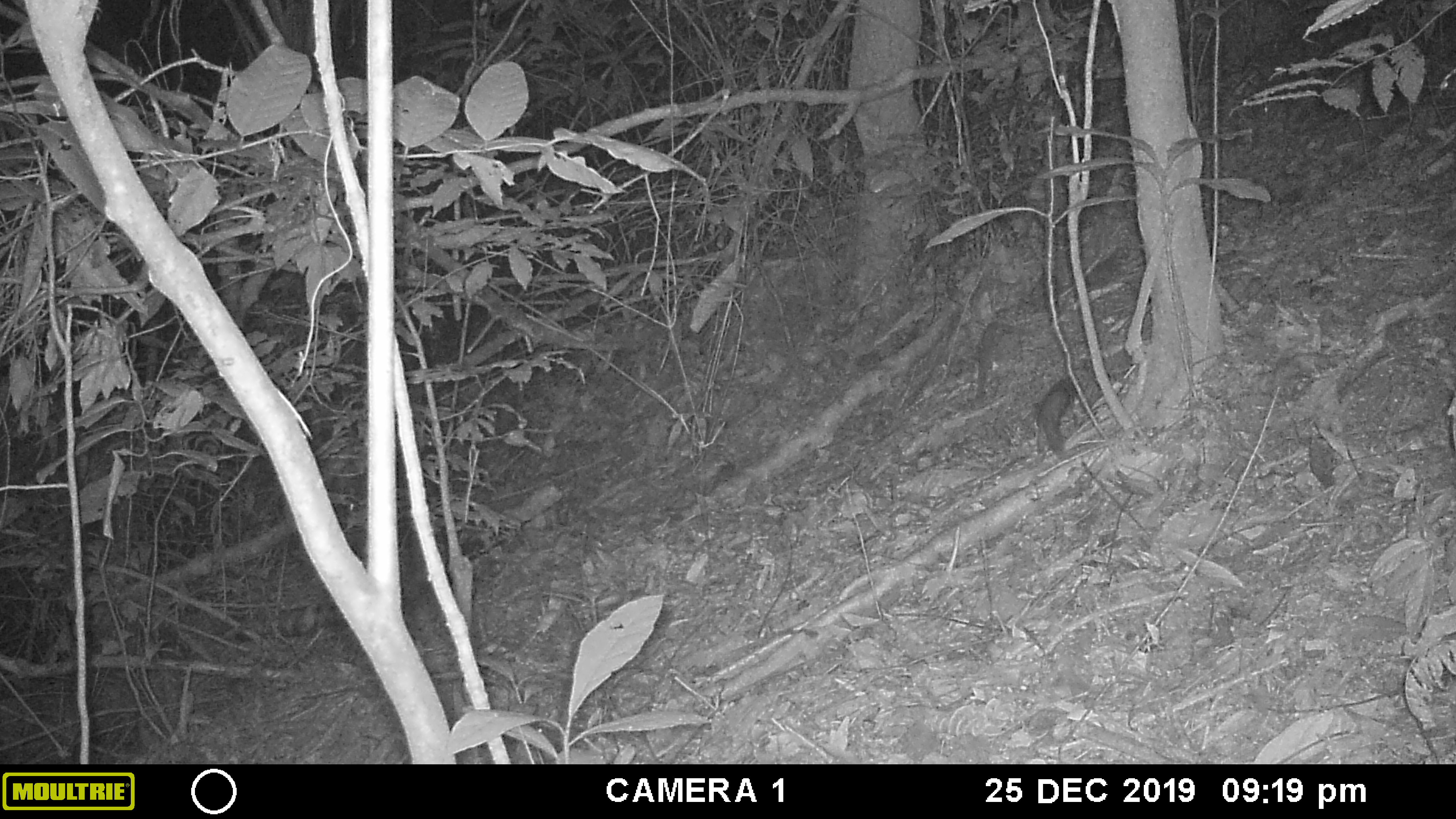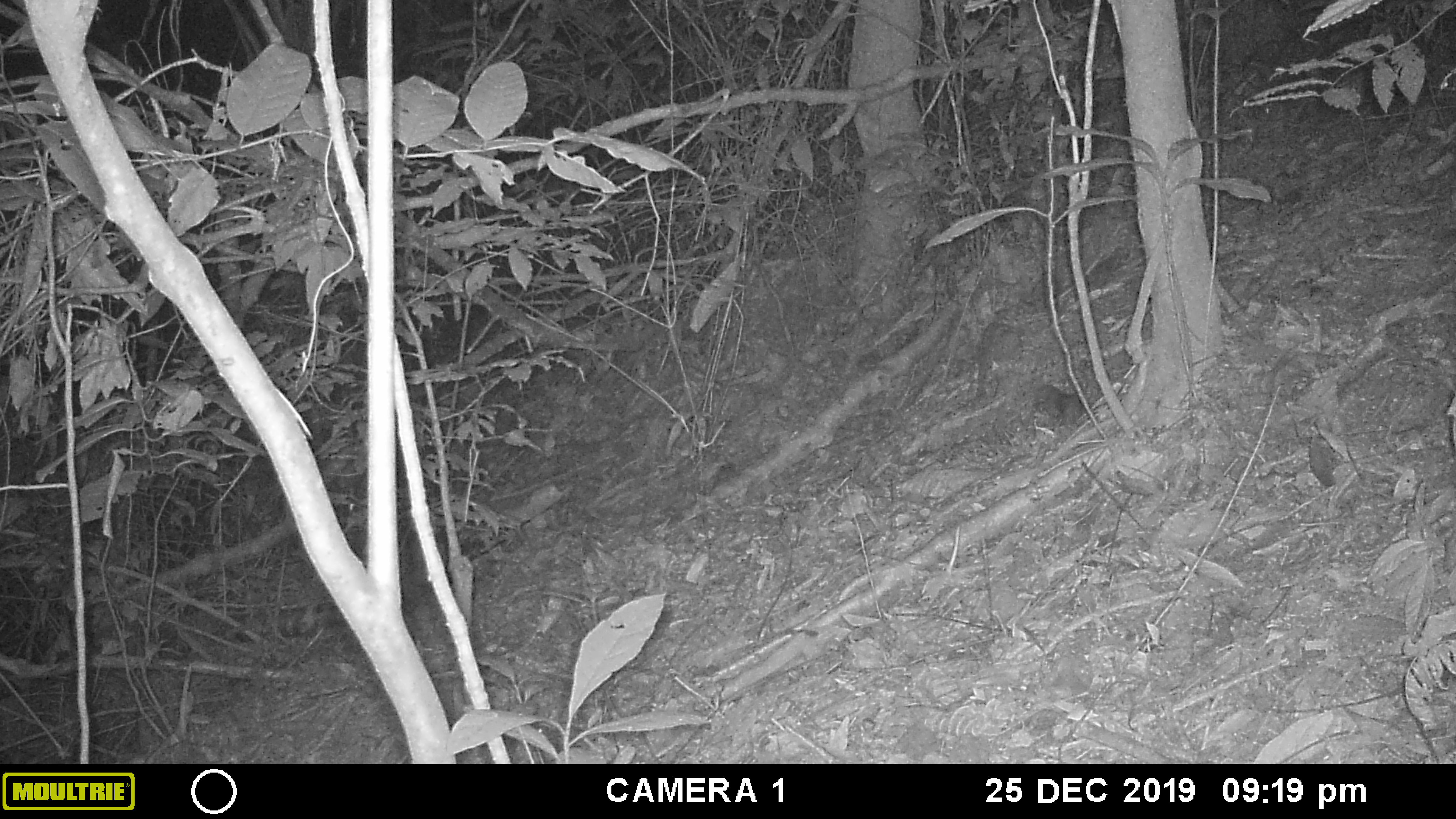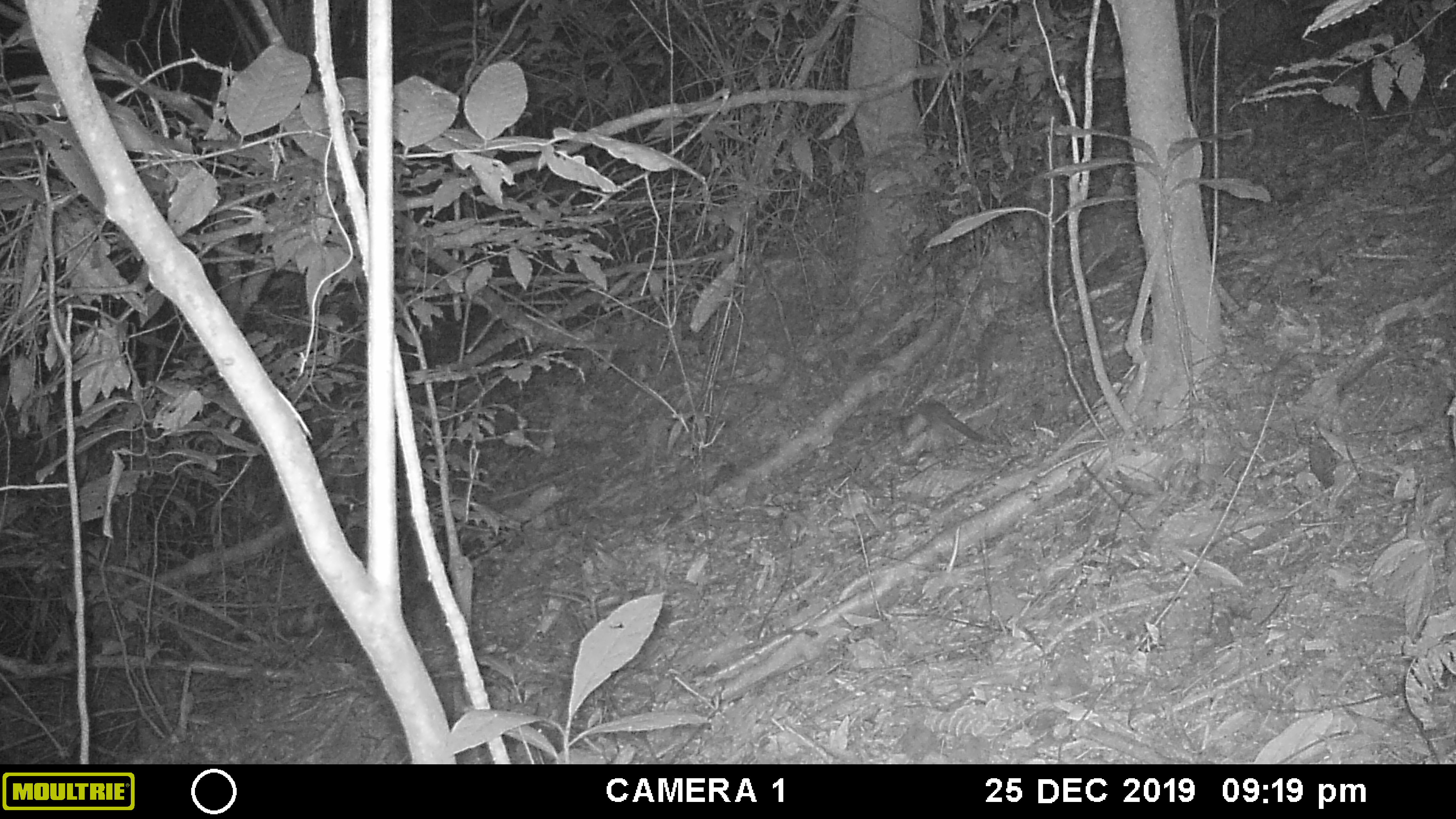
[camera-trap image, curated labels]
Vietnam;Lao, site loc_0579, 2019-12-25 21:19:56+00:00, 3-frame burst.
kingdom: Animalia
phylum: Chordata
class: Mammalia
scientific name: Mammalia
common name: mammal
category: unidentified small mammal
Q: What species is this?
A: Unidentified small mammal (mammal) (Mammalia).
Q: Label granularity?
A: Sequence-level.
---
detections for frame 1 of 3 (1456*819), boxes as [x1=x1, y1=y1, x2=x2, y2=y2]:
unidentified small mammal: [x1=1035, y1=380, x2=1080, y2=462]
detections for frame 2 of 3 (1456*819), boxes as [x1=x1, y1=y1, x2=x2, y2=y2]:
unidentified small mammal: [x1=1034, y1=384, x2=1090, y2=425]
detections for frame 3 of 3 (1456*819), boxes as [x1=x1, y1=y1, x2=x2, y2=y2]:
unidentified small mammal: [x1=898, y1=401, x2=985, y2=443]